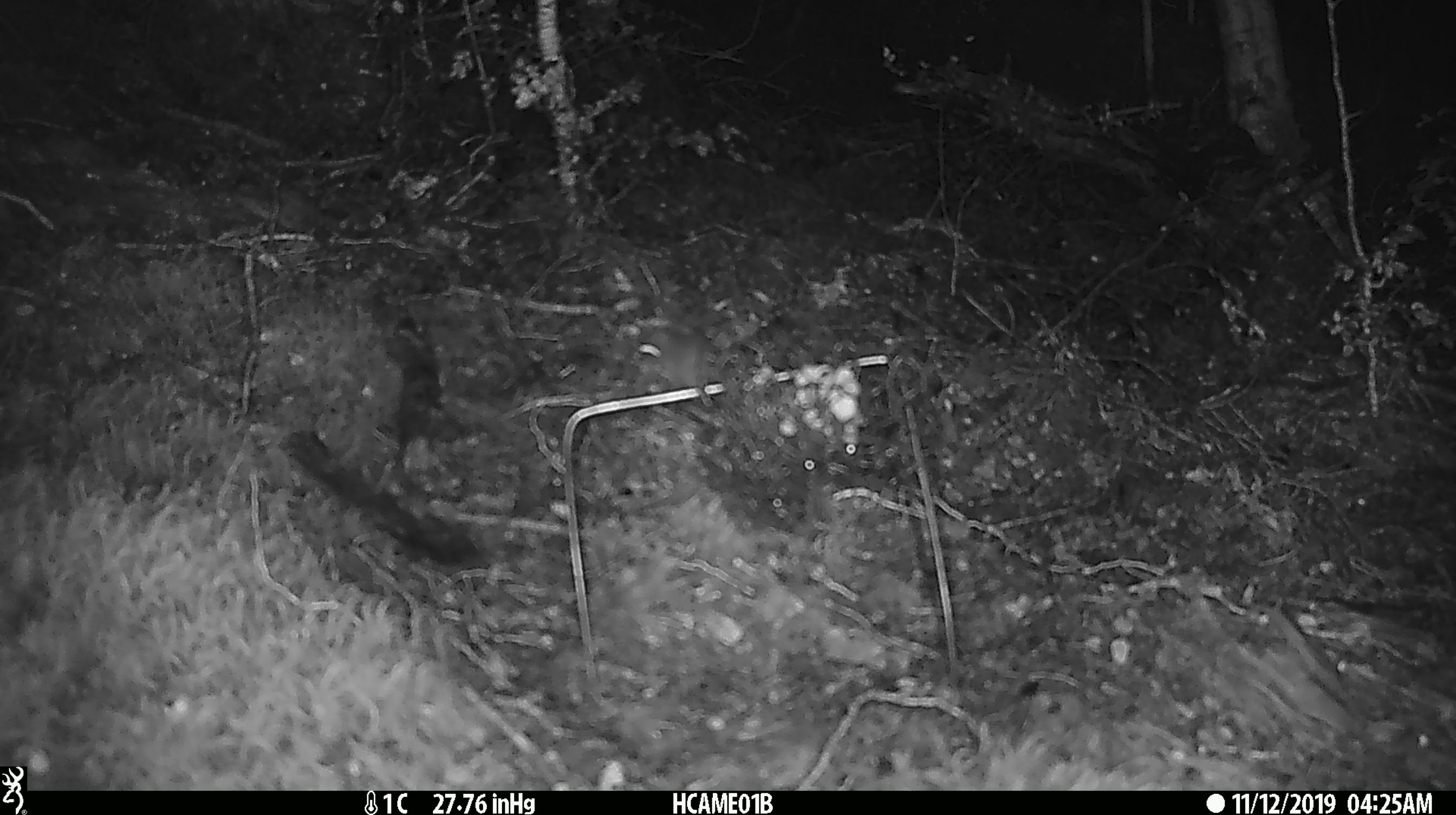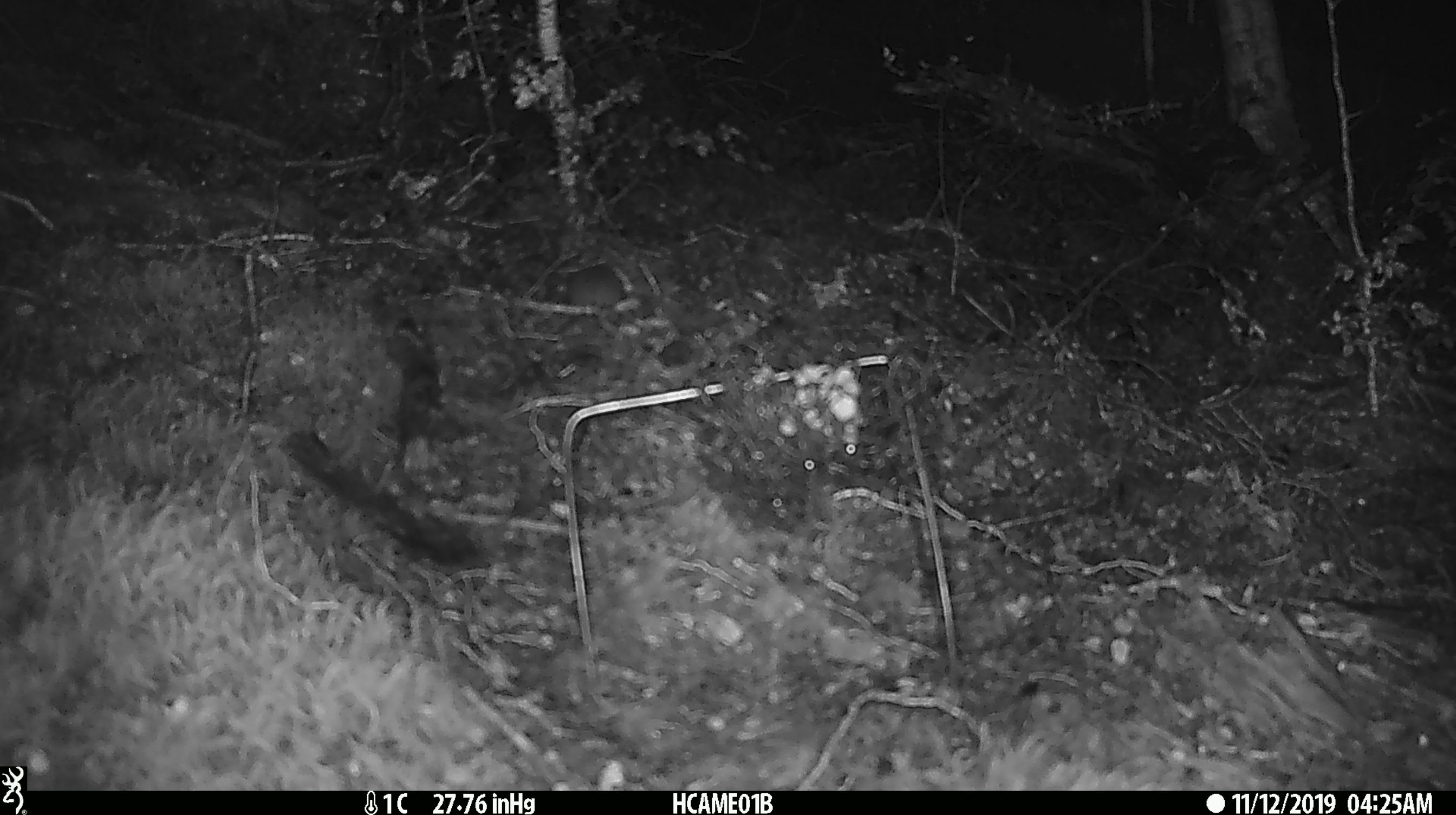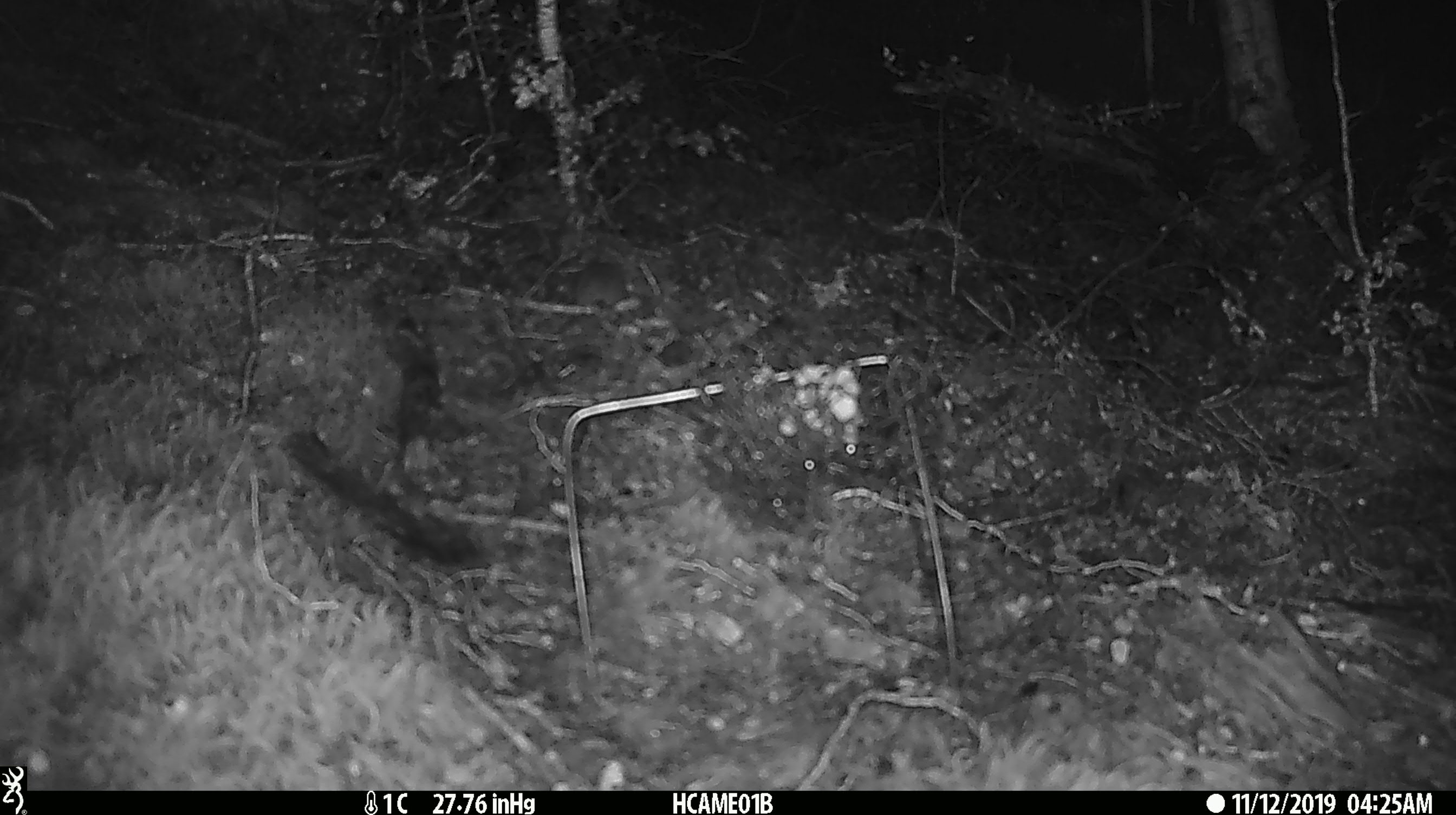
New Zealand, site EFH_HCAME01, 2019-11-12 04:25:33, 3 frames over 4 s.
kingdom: Animalia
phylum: Chordata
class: Mammalia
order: Rodentia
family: Muridae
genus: Mus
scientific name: Mus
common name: mouse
Mouse (Mus).